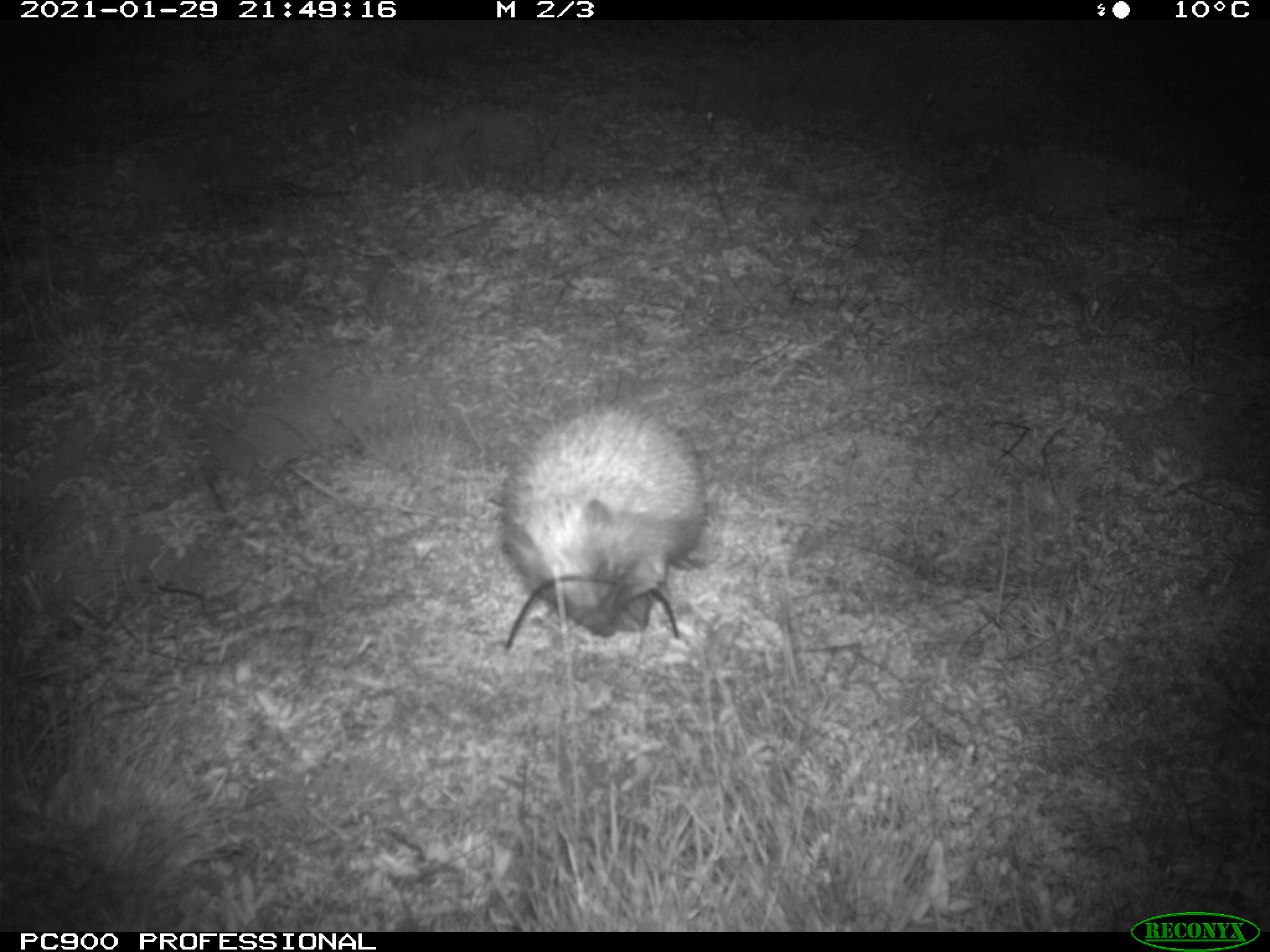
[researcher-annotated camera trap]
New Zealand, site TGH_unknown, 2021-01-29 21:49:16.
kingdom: Animalia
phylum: Chordata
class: Mammalia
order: Eulipotyphla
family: Erinaceidae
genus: Erinaceus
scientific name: Erinaceus europaeus europaeus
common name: european hedgehog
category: hedgehog